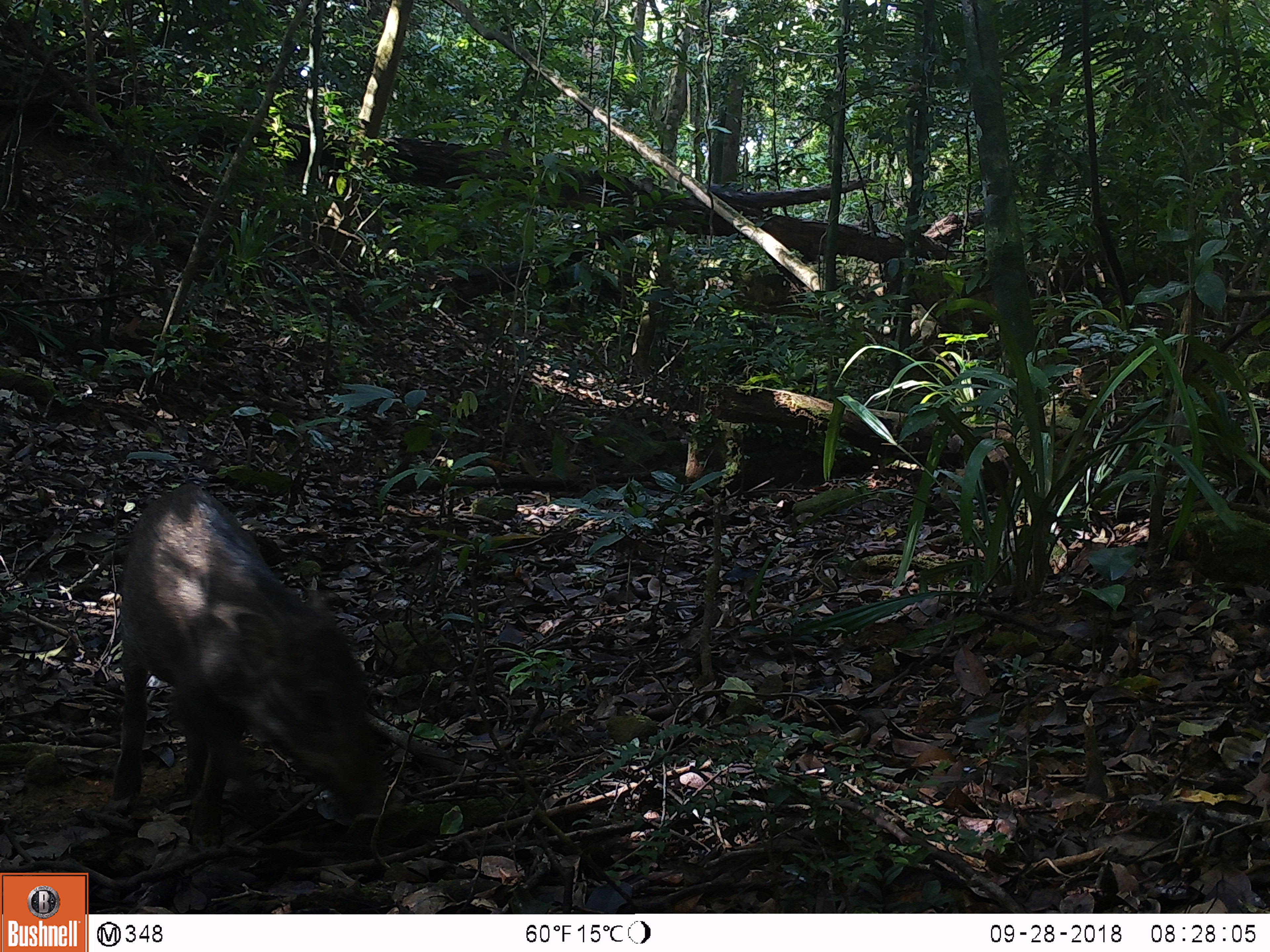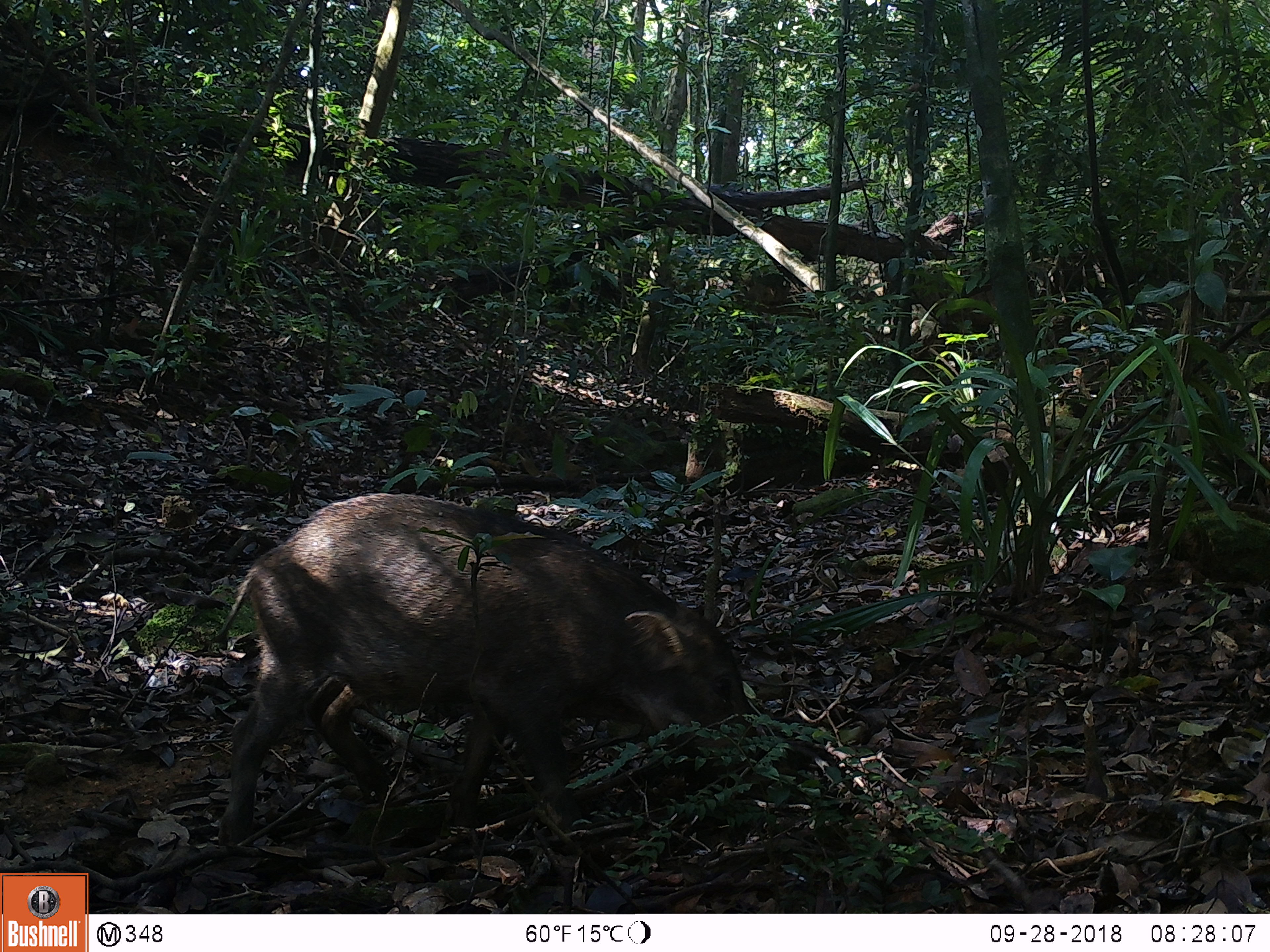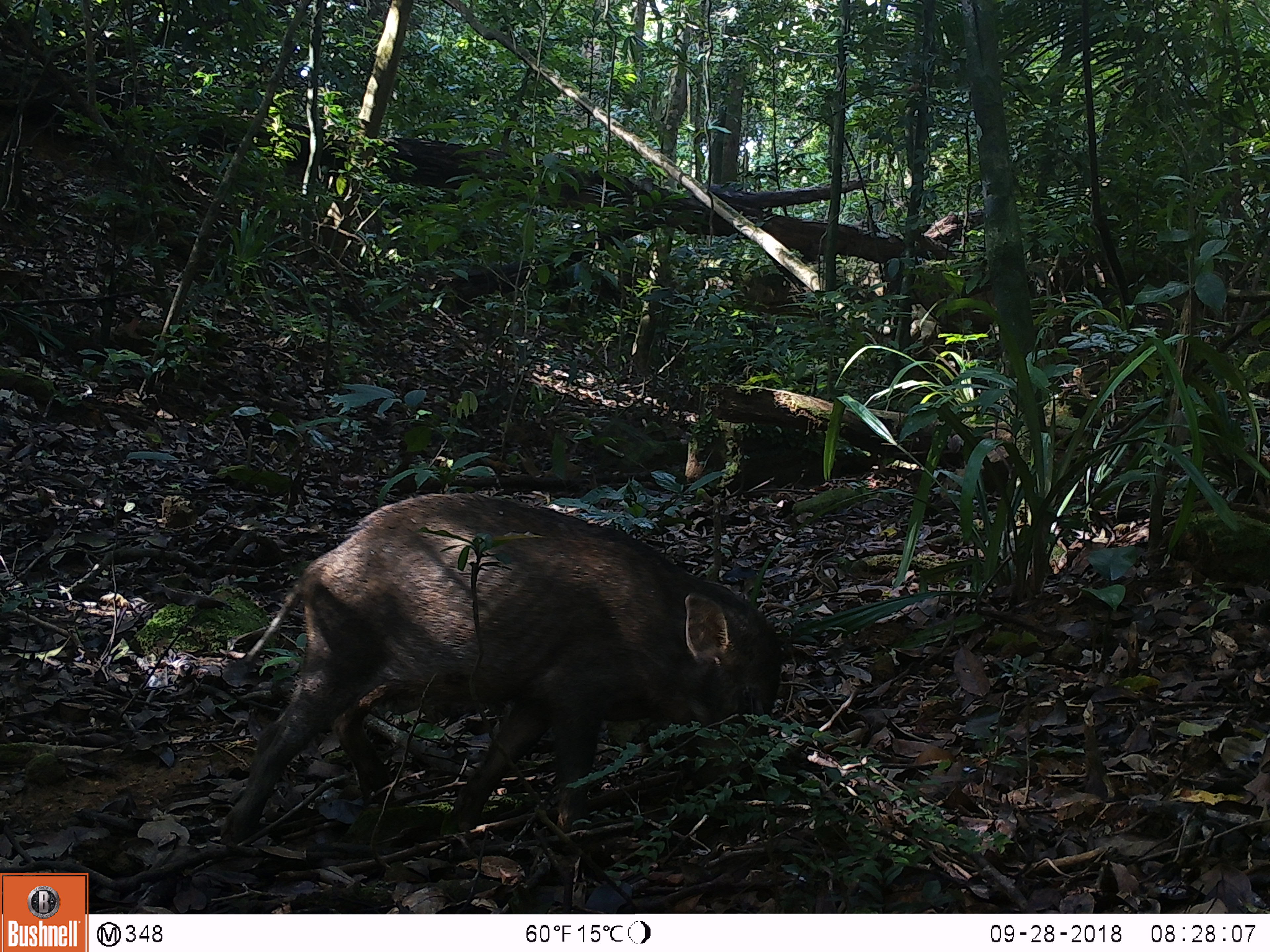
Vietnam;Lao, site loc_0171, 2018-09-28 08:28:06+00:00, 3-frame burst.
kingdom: Animalia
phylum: Chordata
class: Mammalia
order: Artiodactyla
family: Suidae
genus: Sus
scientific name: Sus scrofa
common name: eurasian wild pig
Eurasian wild pig (Sus scrofa). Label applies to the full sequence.